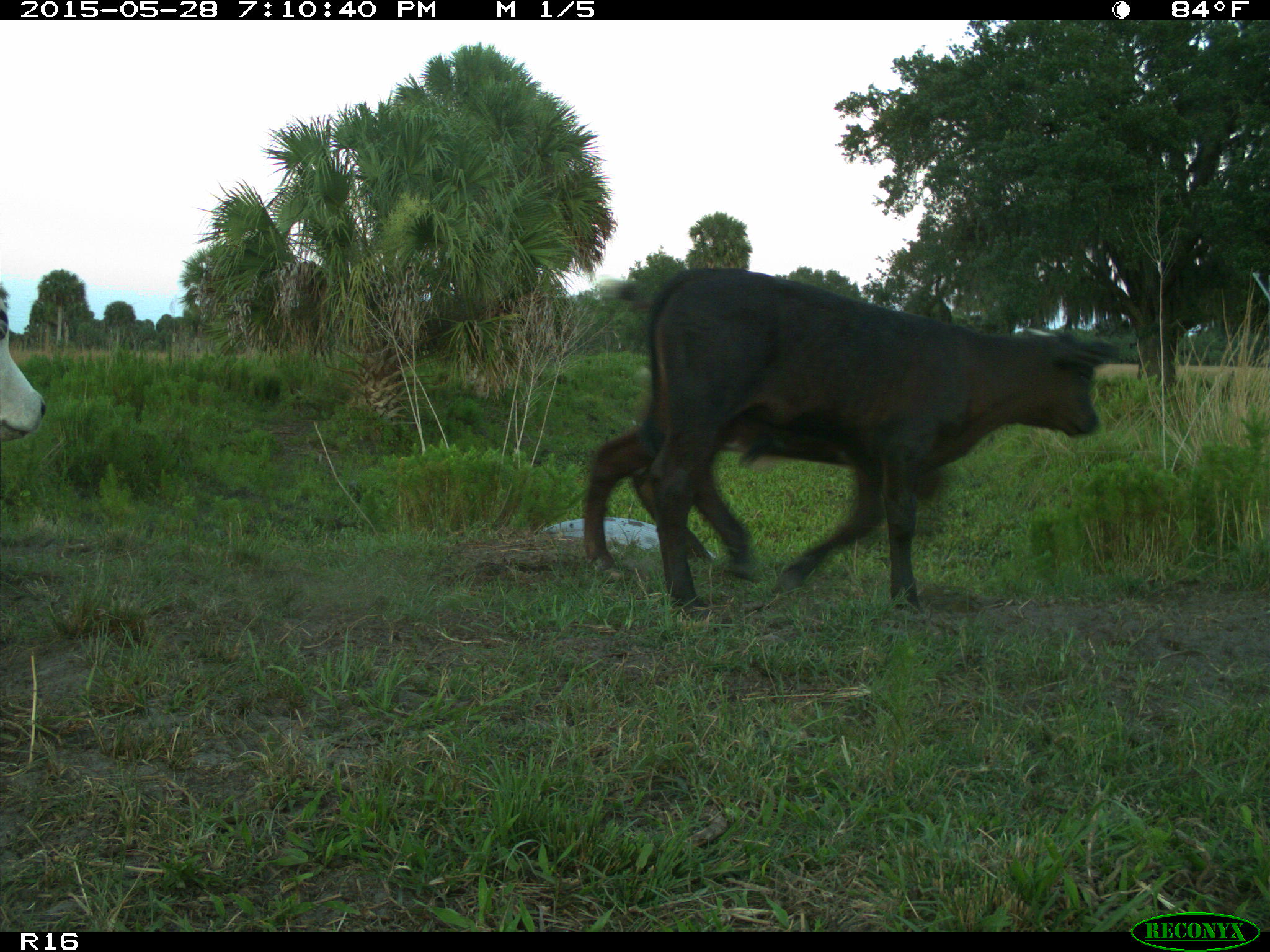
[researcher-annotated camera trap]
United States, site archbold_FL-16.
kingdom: Animalia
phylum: Chordata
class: Mammalia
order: Artiodactyla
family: Bovidae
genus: Bos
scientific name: Bos taurus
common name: domestic cow